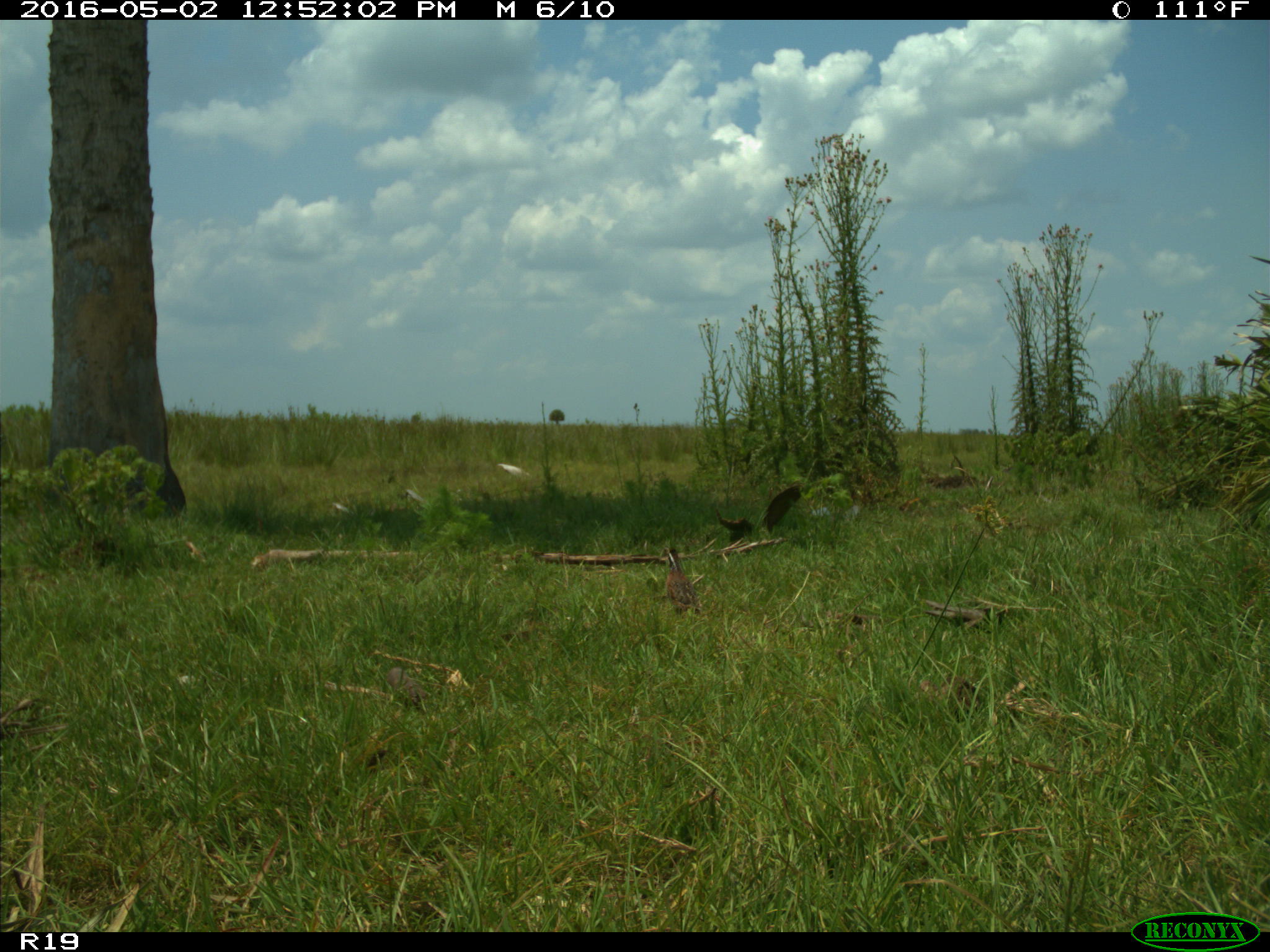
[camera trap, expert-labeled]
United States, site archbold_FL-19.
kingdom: Animalia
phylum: Chordata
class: Aves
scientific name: Aves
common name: birds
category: unidentified bird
Unidentified bird (birds) (Aves).